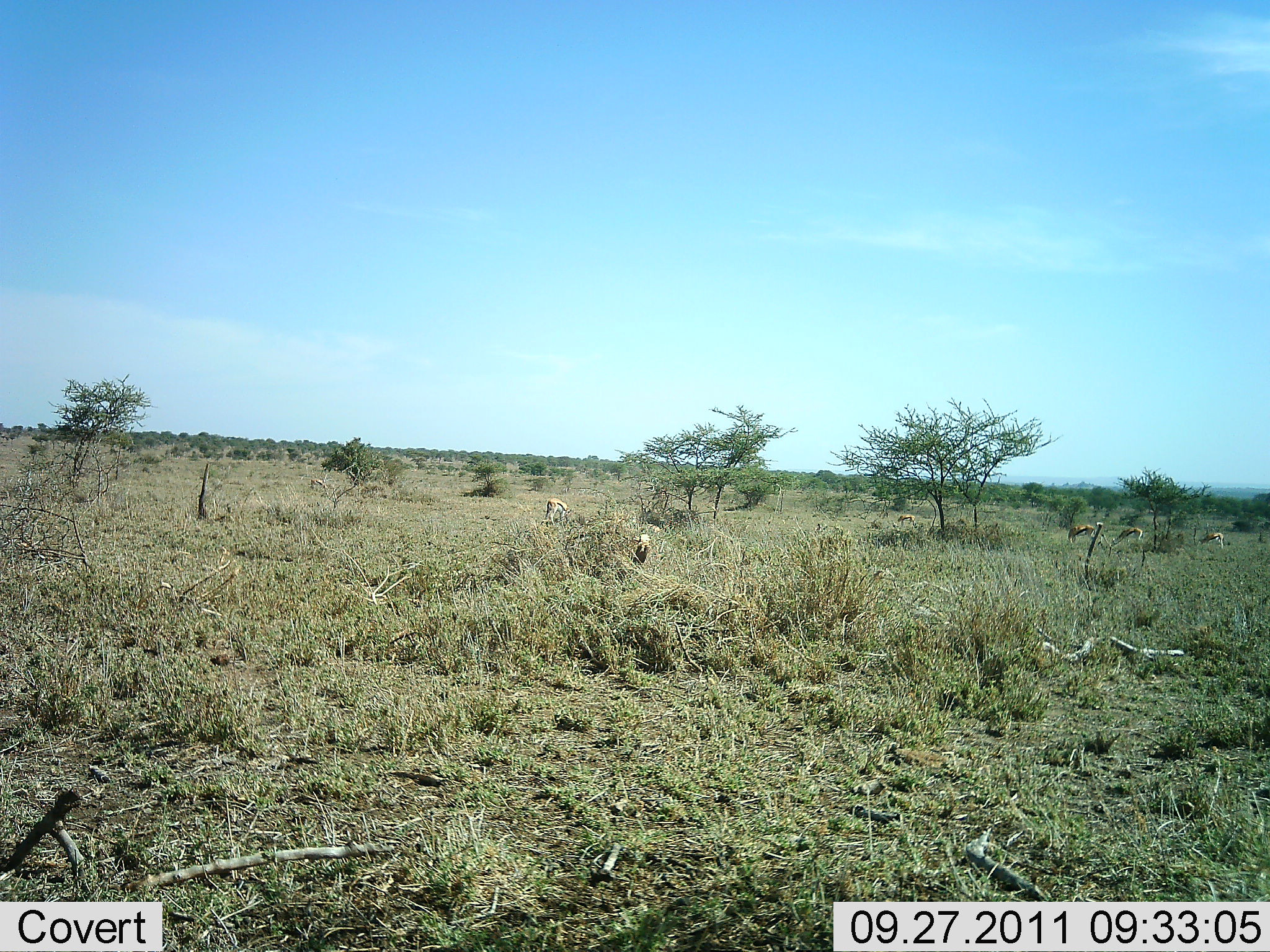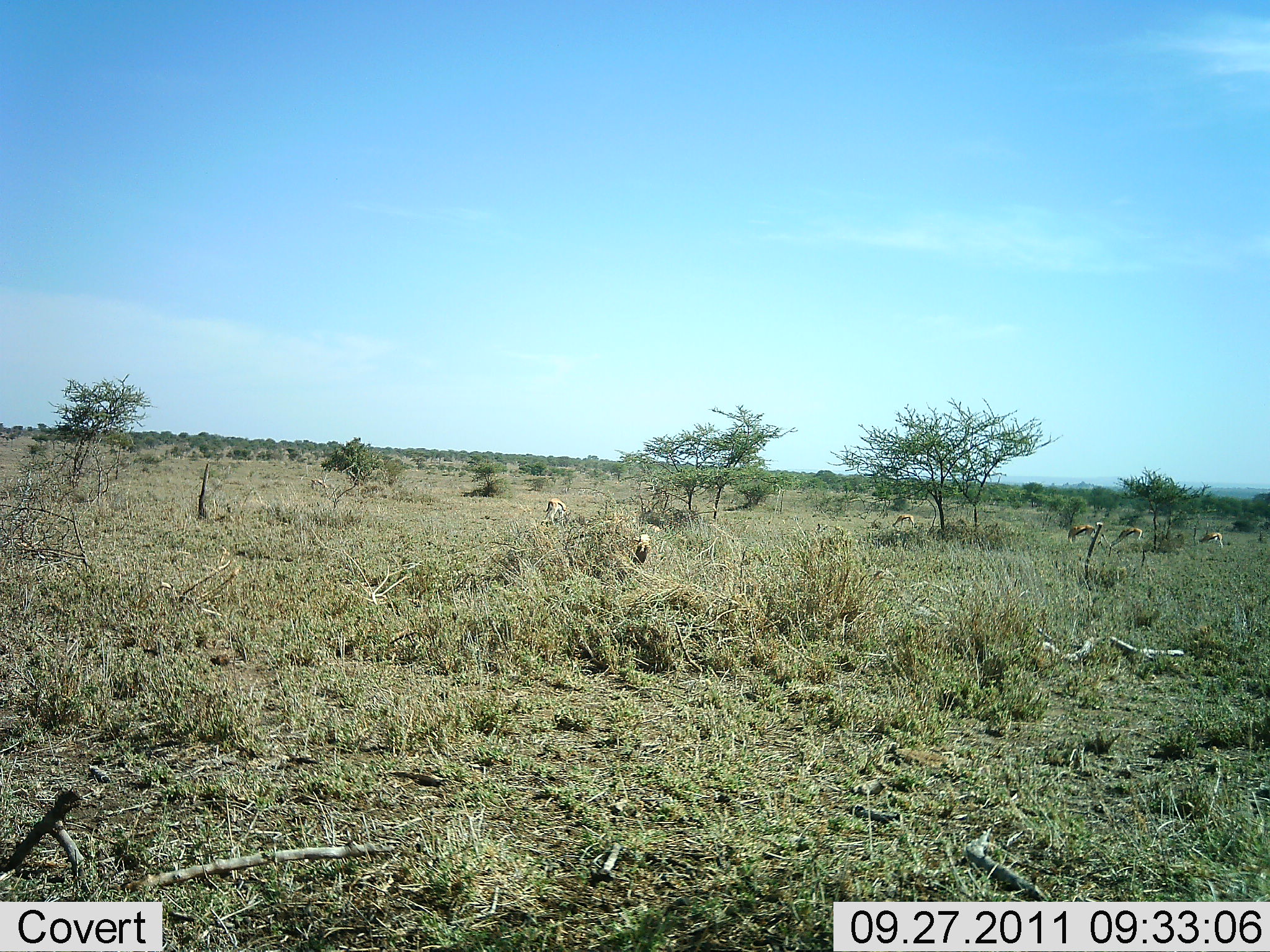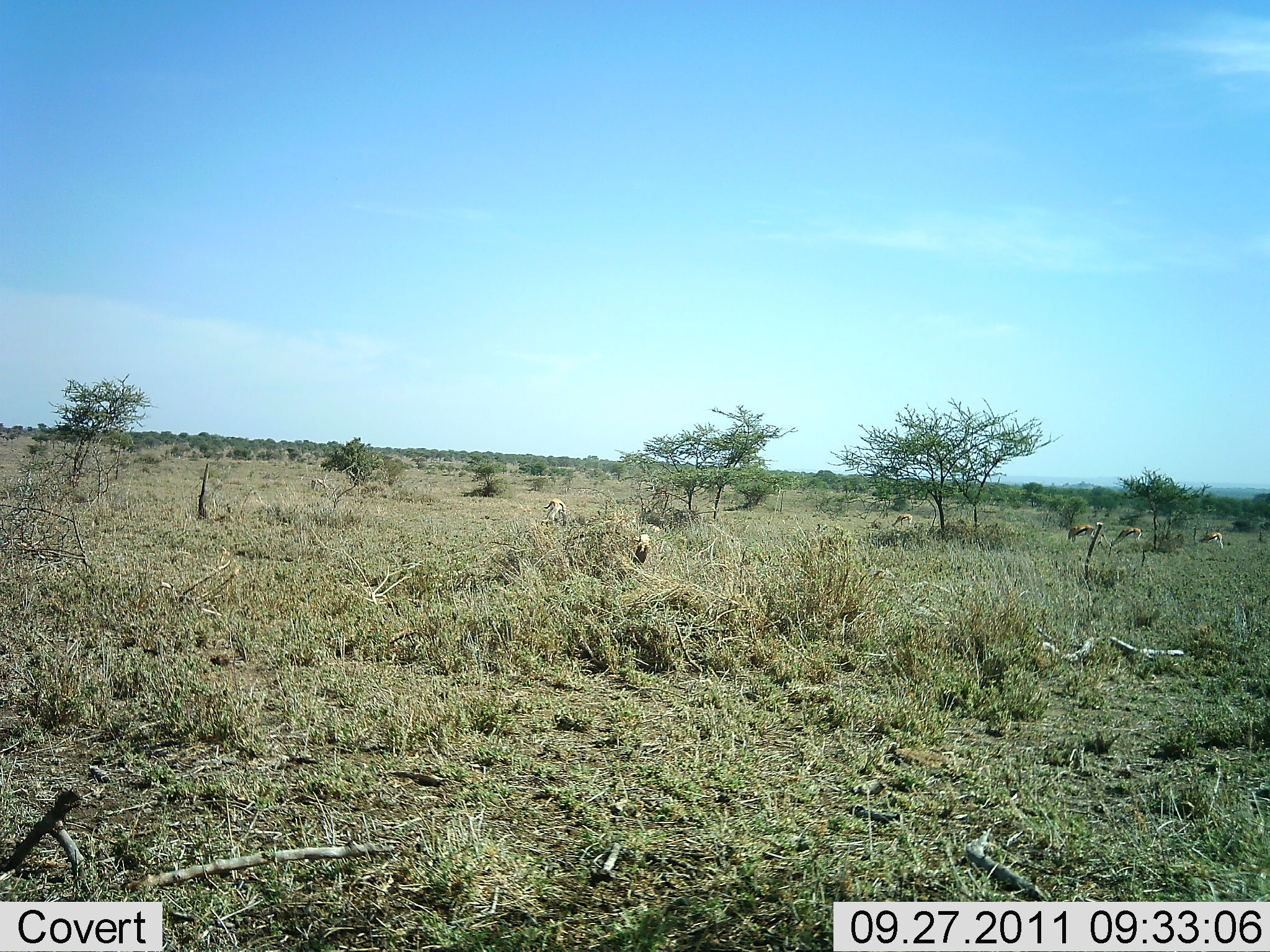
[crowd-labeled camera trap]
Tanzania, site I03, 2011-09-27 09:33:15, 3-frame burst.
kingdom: Animalia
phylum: Chordata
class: Mammalia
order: Artiodactyla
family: Bovidae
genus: Eudorcas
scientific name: Eudorcas thomsonii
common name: thomson's gazelle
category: gazellethomsons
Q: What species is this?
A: Gazellethomsons (thomson's gazelle) (Eudorcas thomsonii).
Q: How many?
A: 5.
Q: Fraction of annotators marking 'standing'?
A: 36%.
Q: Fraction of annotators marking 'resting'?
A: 0%.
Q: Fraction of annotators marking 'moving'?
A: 0%.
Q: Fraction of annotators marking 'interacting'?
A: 0%.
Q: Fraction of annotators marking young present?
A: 0%.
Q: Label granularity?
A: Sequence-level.